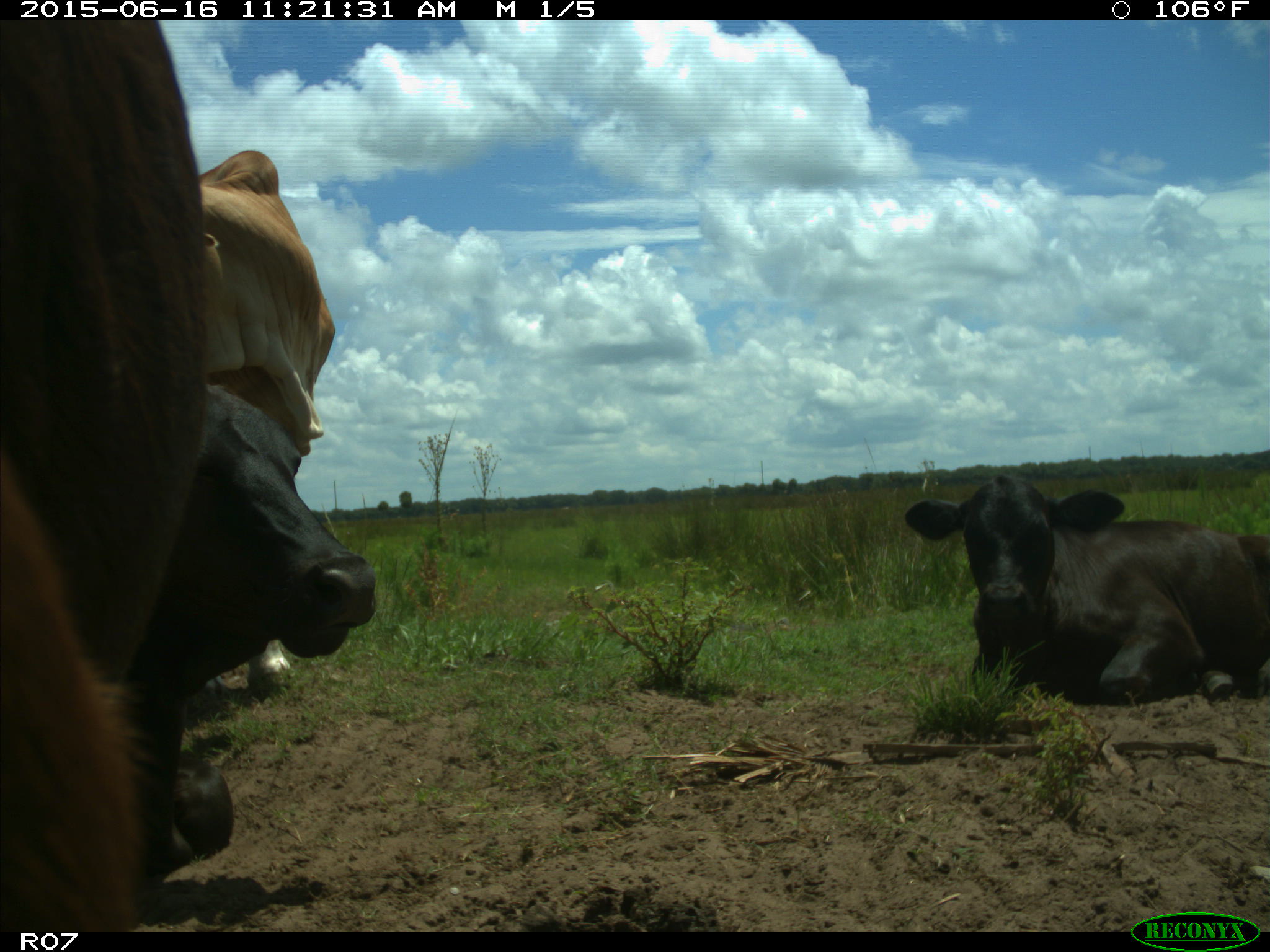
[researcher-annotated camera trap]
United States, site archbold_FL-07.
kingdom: Animalia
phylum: Chordata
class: Mammalia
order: Artiodactyla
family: Bovidae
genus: Bos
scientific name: Bos taurus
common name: domestic cow